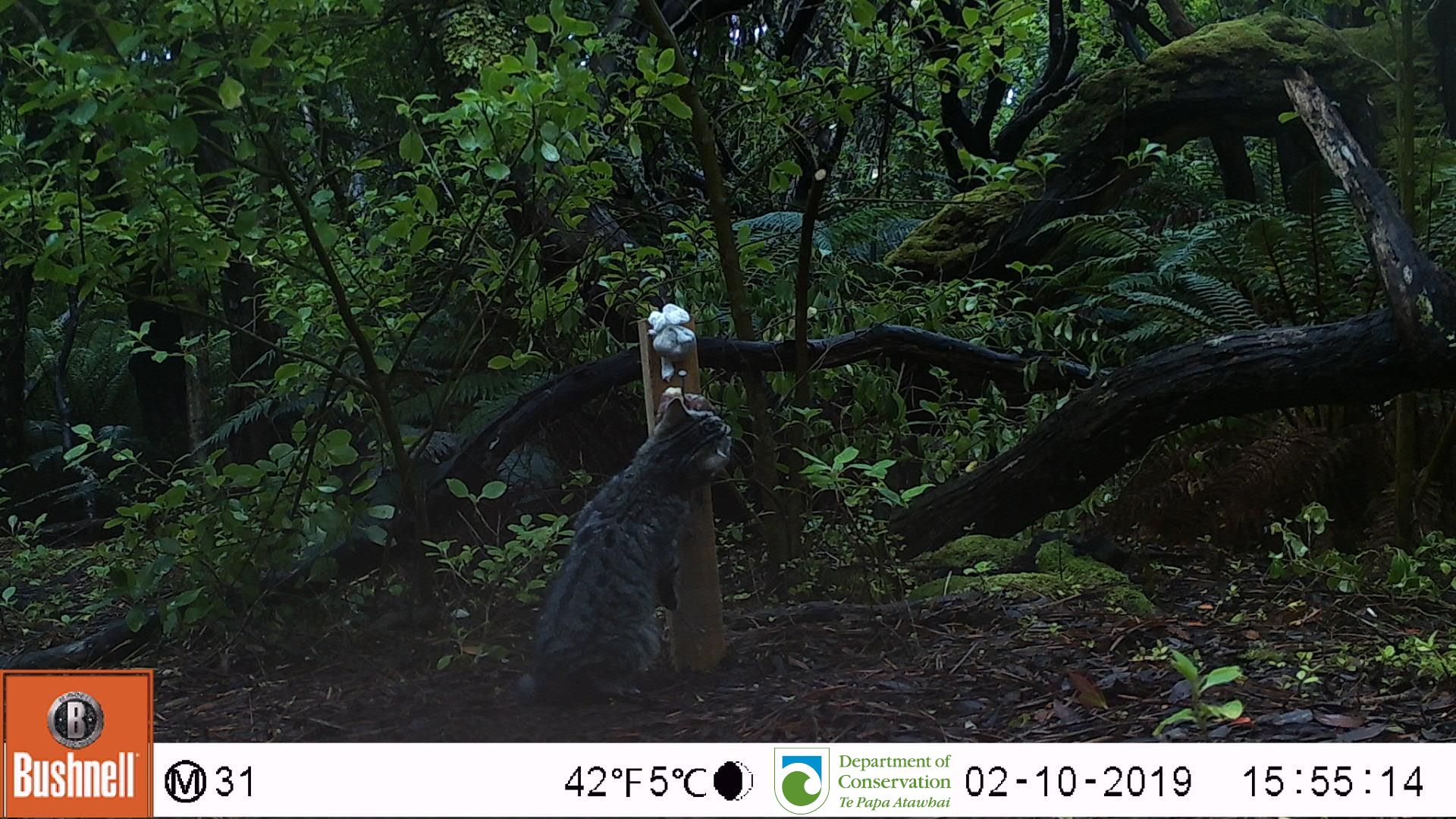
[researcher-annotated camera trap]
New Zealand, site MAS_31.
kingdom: Animalia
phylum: Chordata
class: Mammalia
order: Carnivora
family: Felidae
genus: Felis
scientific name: Felis catus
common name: domestic cat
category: cat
Cat (domestic cat) (Felis catus).